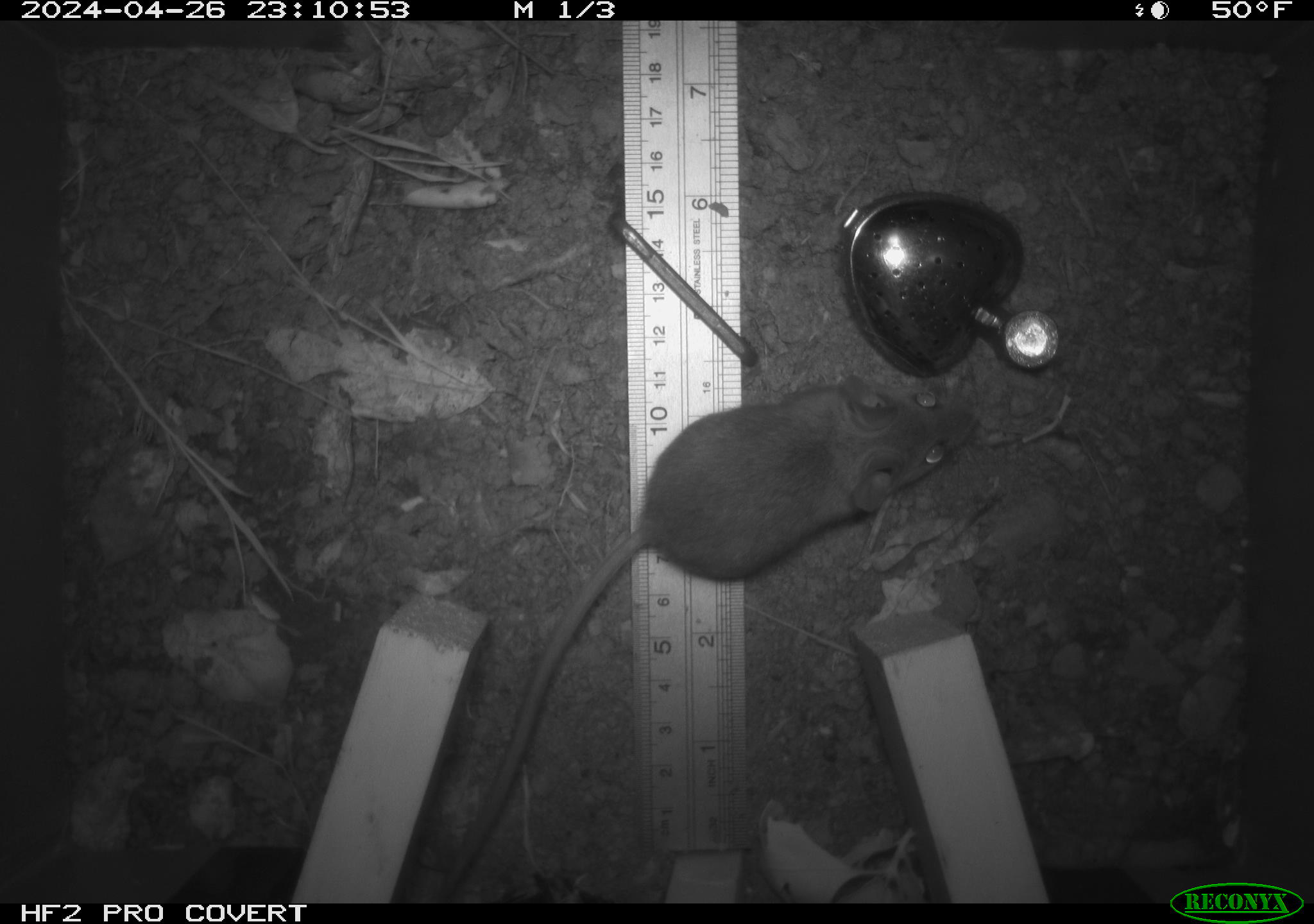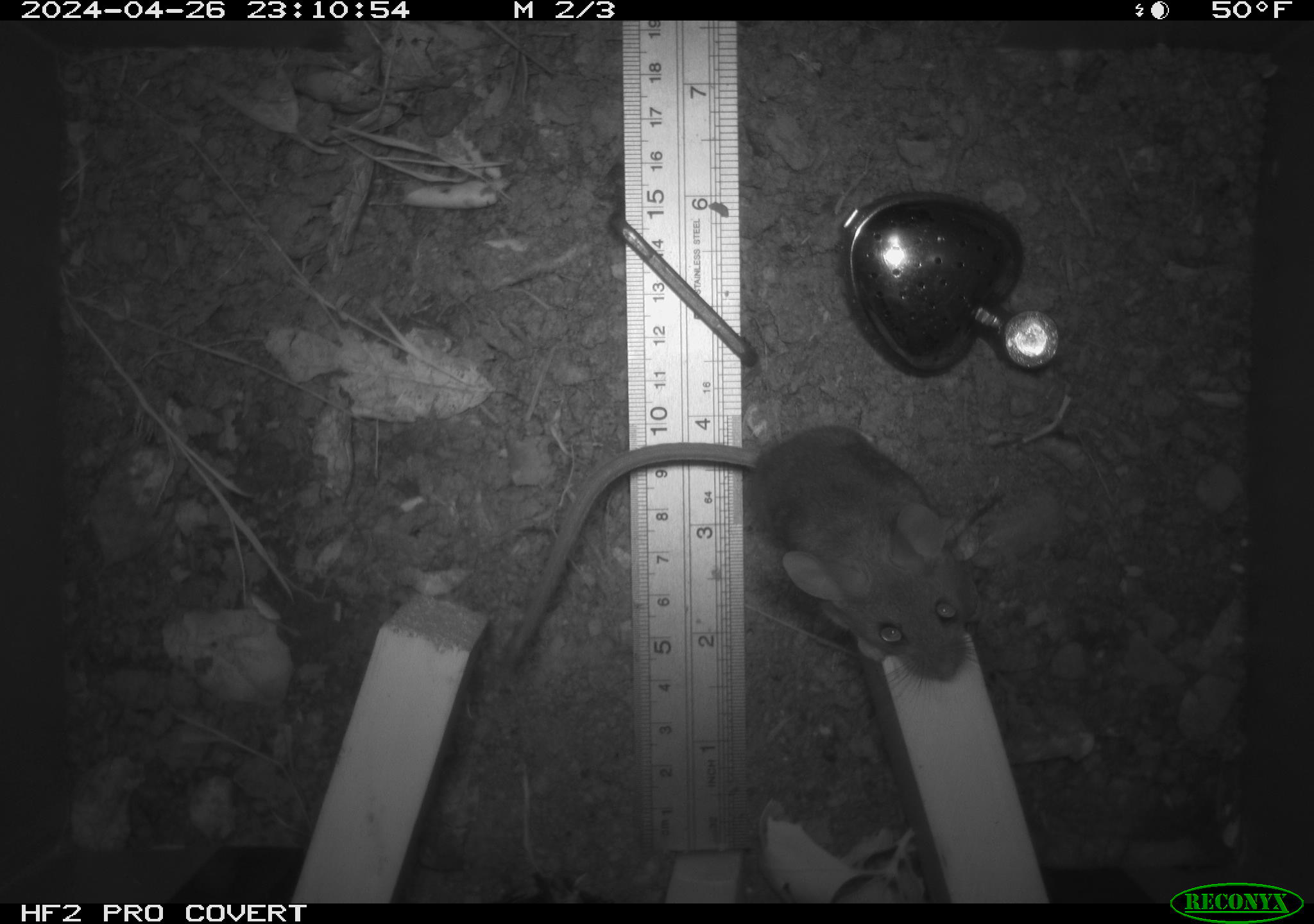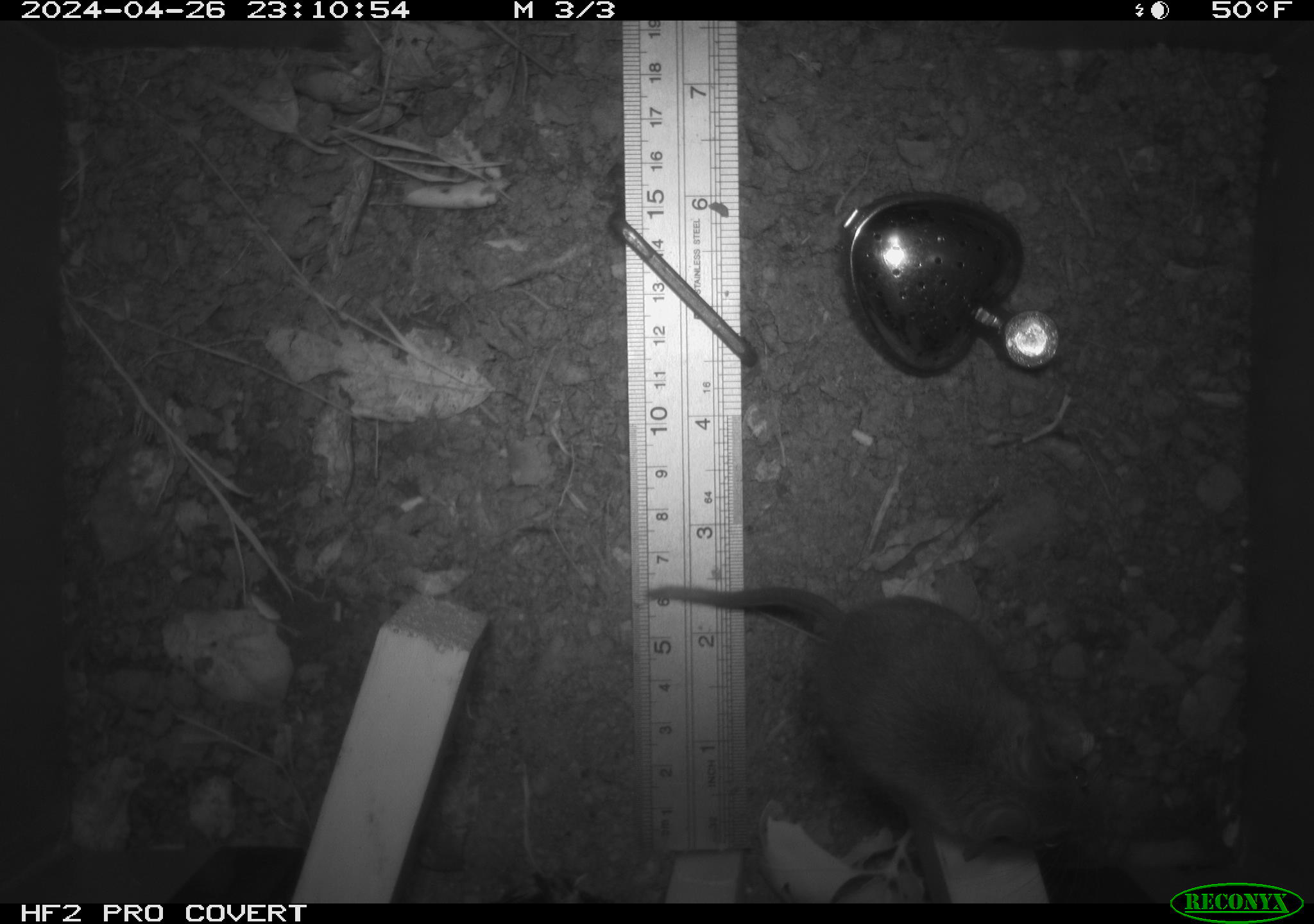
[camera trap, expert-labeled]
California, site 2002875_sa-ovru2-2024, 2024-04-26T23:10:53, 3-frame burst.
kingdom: Animalia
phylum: Chordata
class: Mammalia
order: Rodentia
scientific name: Rodentia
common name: rodent